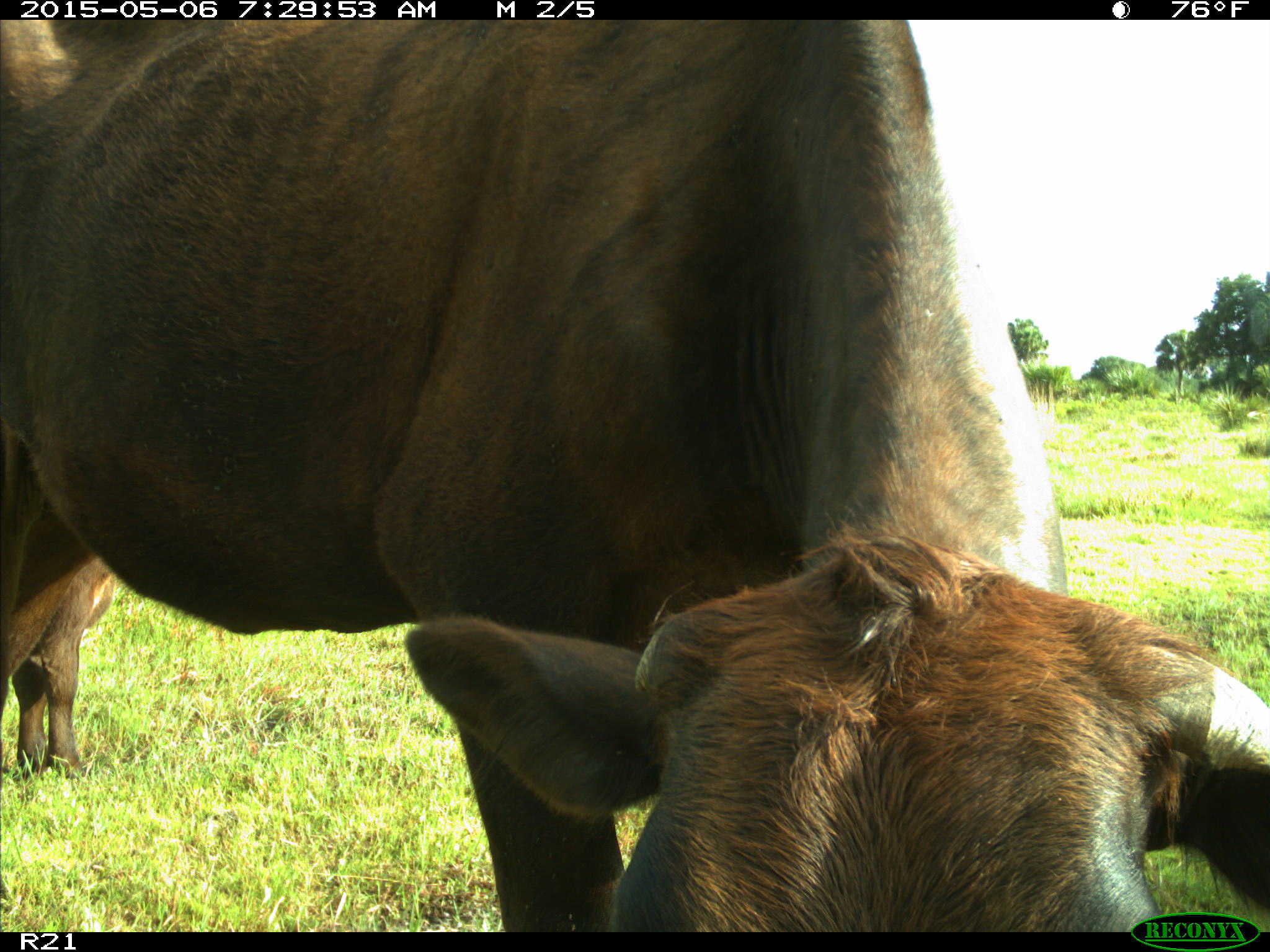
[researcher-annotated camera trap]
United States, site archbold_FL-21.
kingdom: Animalia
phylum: Chordata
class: Mammalia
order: Artiodactyla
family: Bovidae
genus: Bos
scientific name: Bos taurus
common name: domestic cow